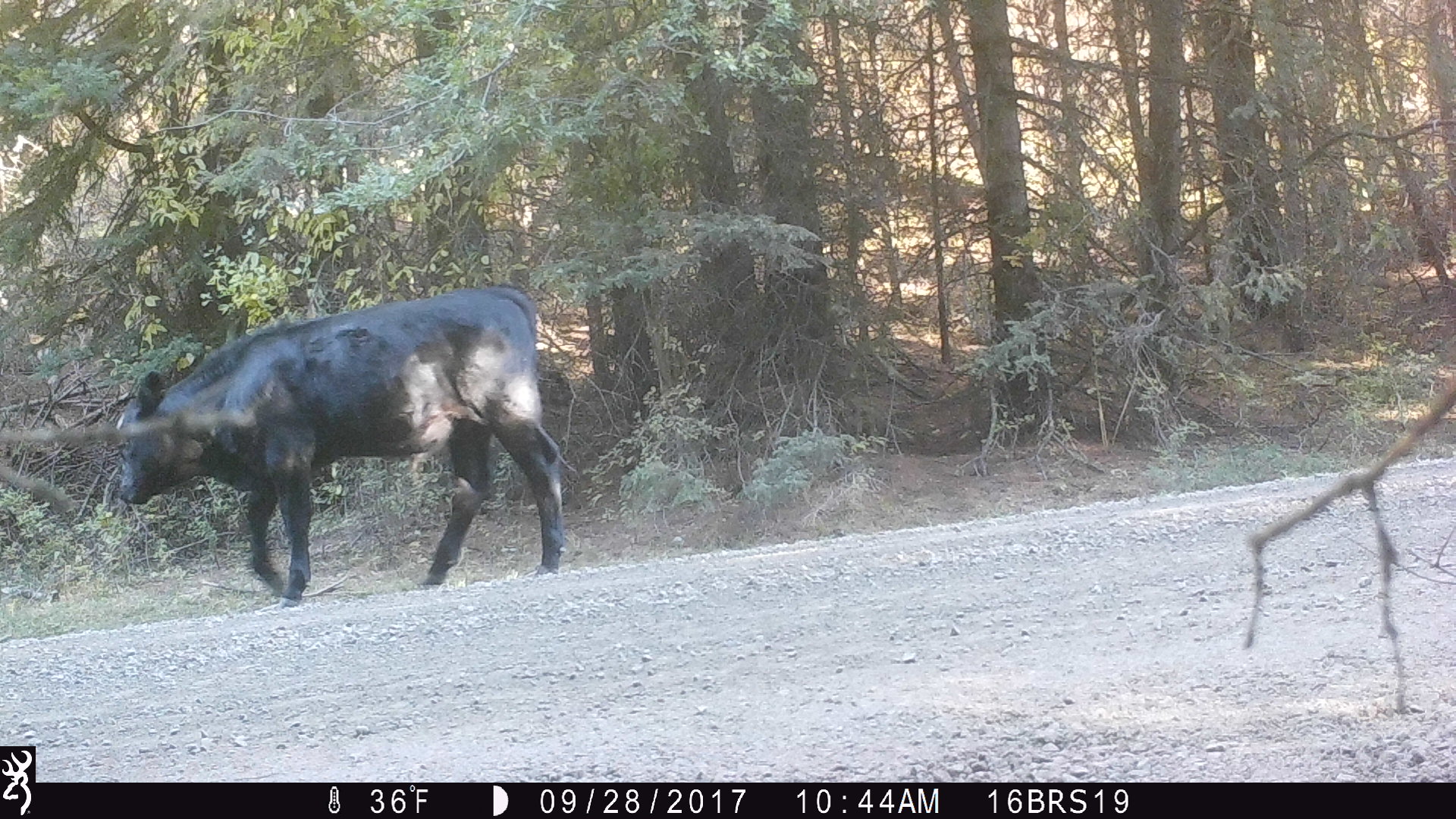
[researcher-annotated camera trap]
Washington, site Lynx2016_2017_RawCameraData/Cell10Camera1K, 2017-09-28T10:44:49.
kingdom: Animalia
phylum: Chordata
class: Mammalia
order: Artiodactyla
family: Bovidae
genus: Bos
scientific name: Bos taurus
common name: domestic cattle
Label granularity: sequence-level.